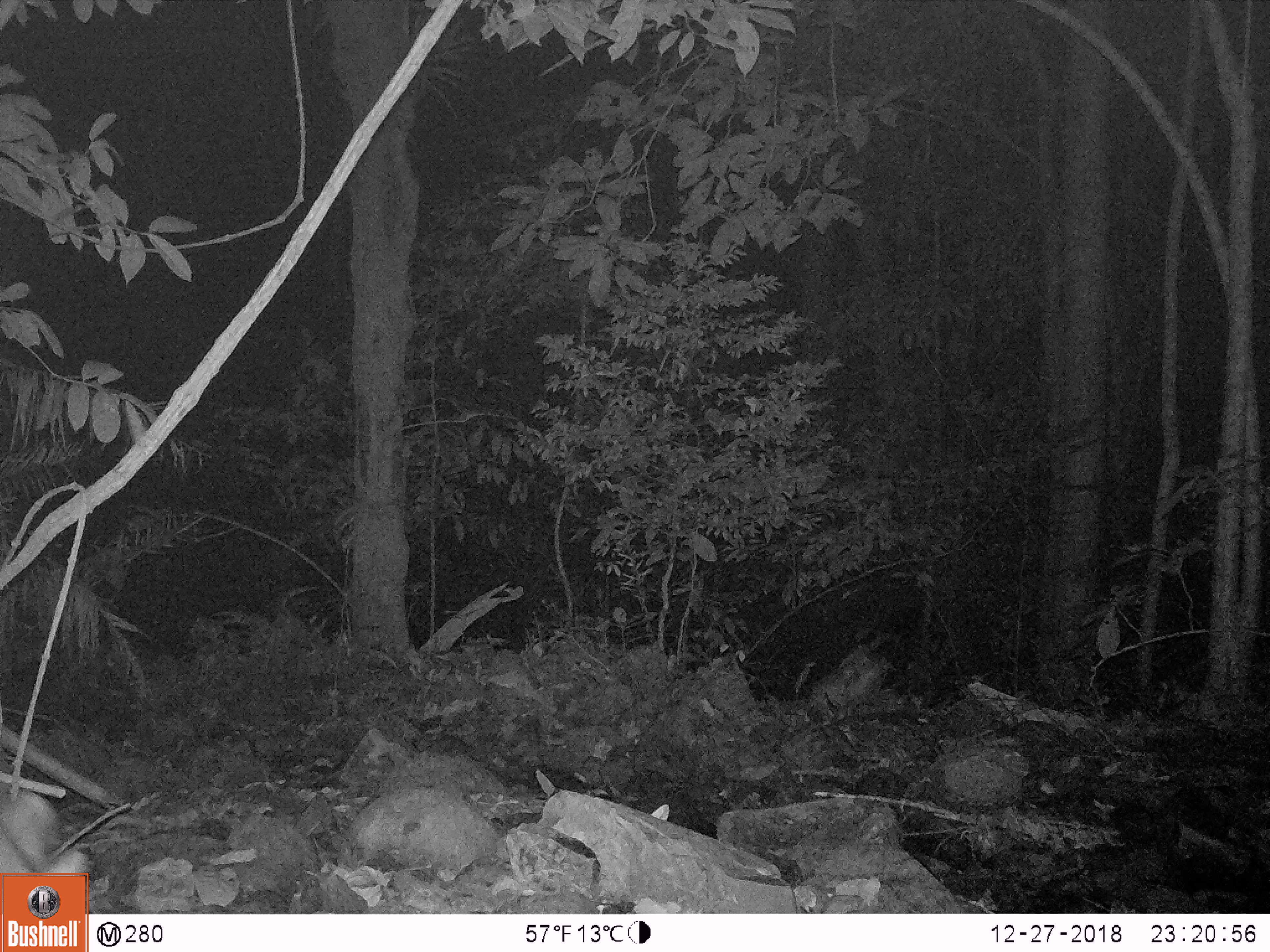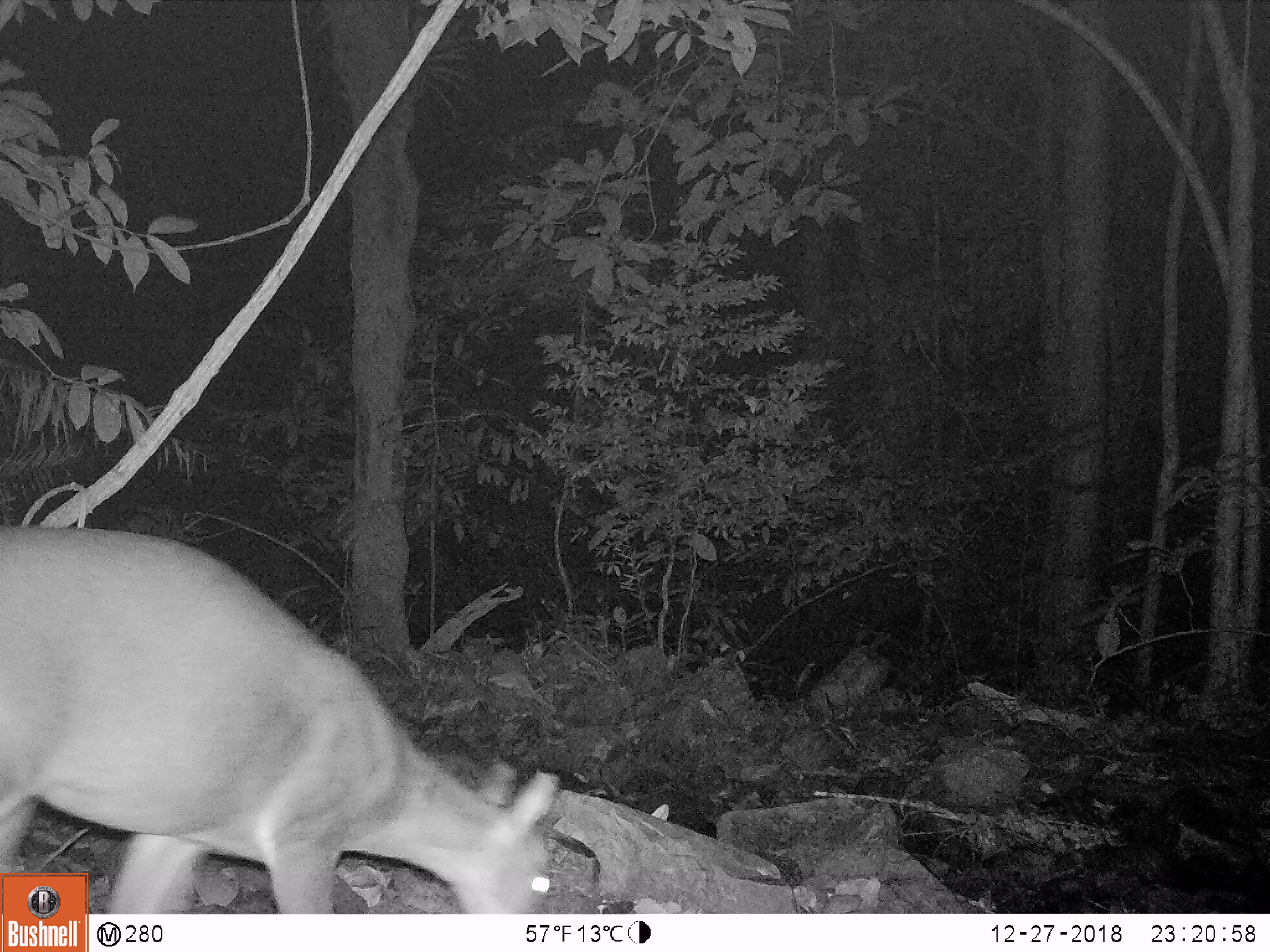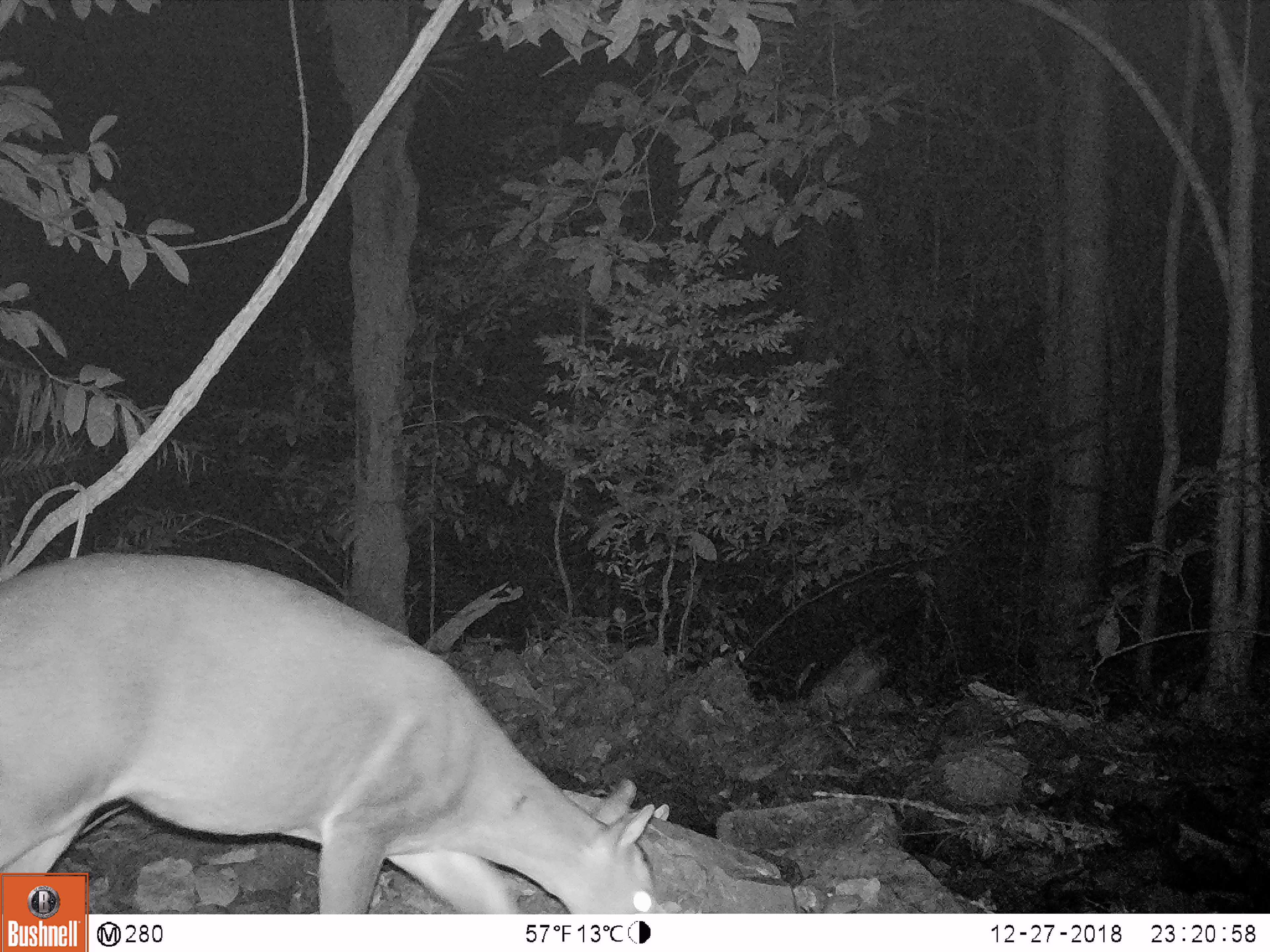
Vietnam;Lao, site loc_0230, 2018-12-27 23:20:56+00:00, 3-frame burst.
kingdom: Animalia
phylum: Chordata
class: Mammalia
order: Artiodactyla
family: Cervidae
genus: Muntiacus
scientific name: Muntiacus vuquangensis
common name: large-antlered muntjac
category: large antlered muntjac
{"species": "large antlered muntjac (large-antlered muntjac) (Muntiacus vuquangensis)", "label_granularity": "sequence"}